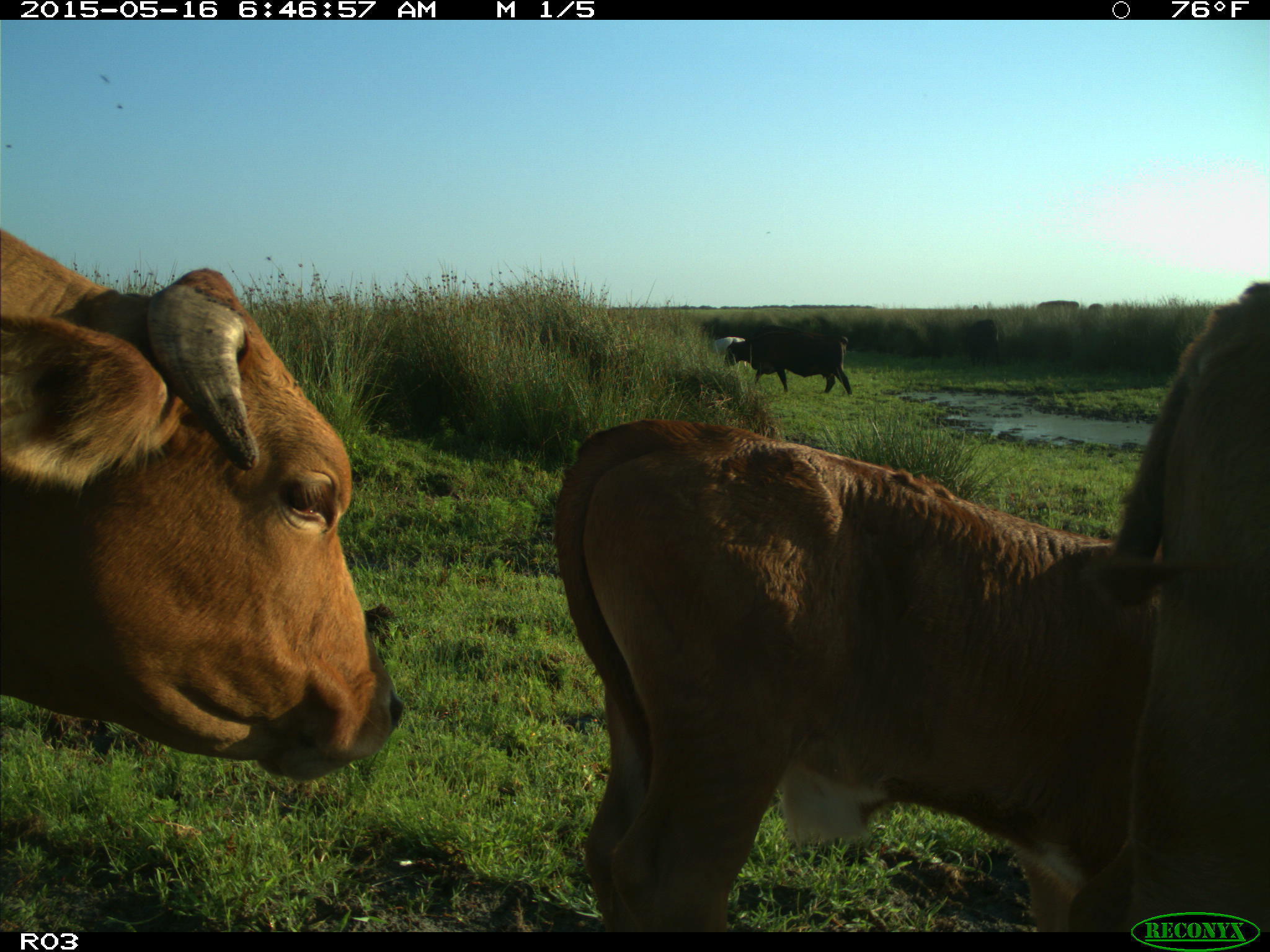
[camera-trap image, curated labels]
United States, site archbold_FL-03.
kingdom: Animalia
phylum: Chordata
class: Mammalia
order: Artiodactyla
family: Bovidae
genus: Bos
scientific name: Bos taurus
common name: domestic cow